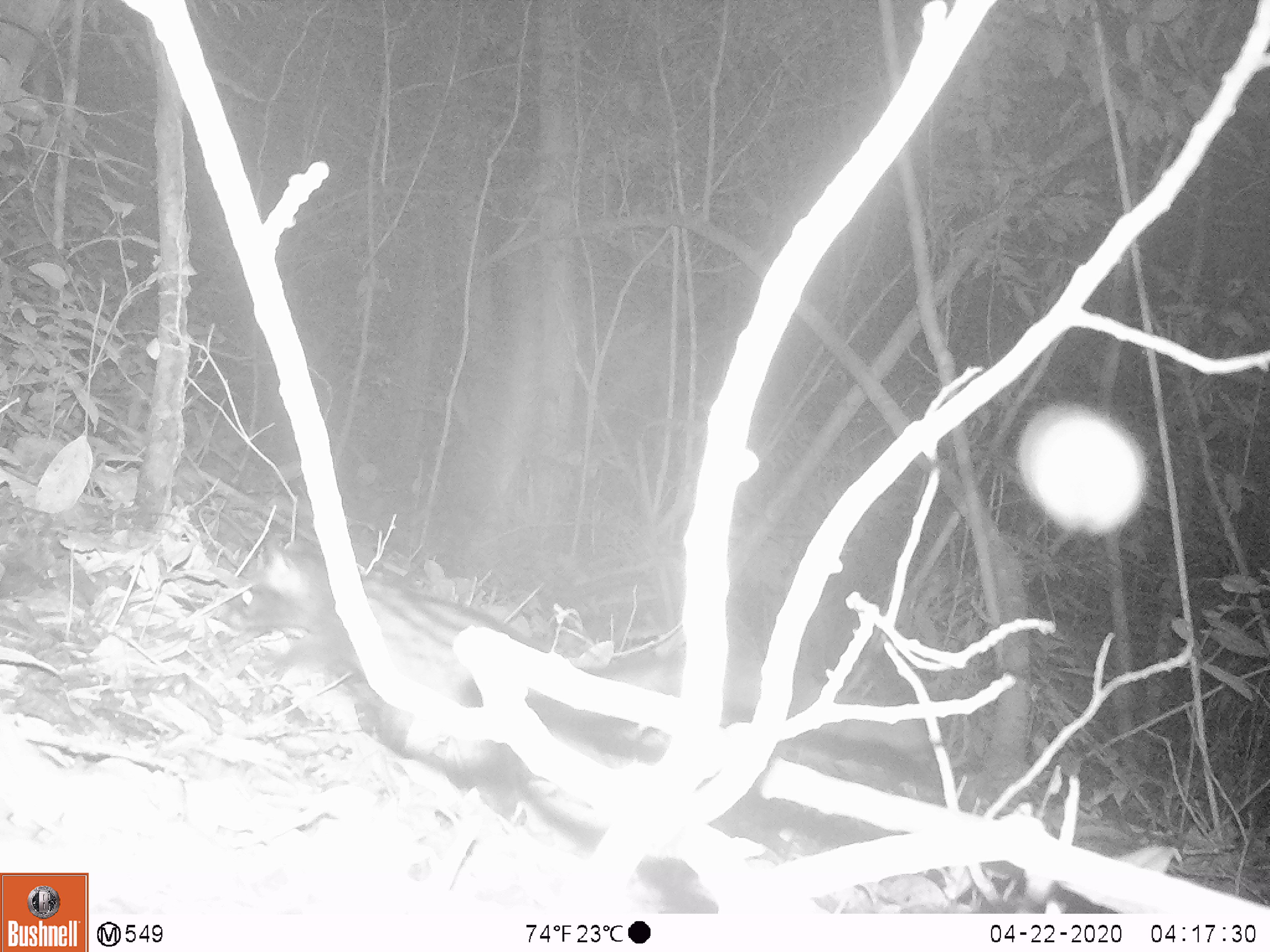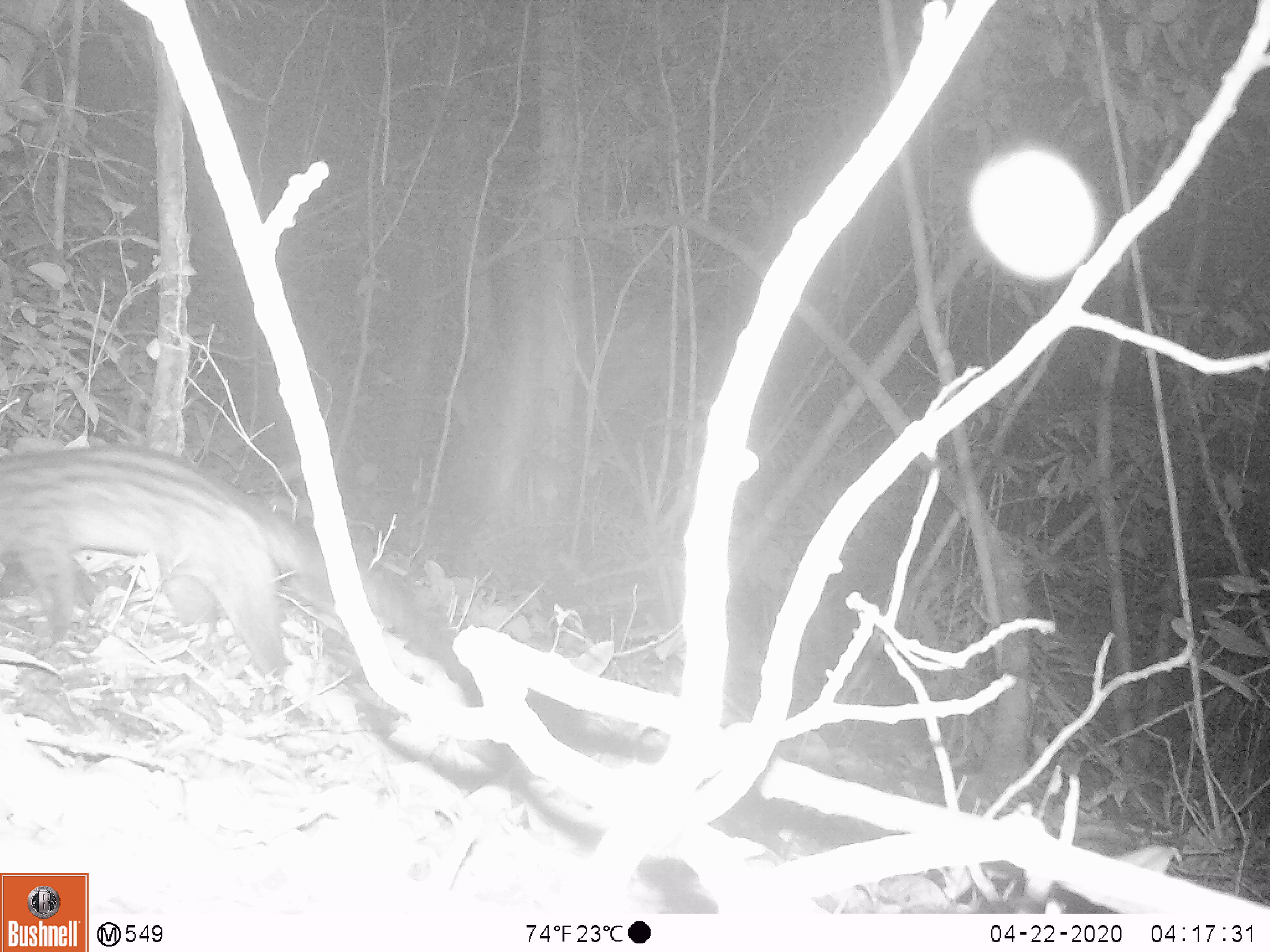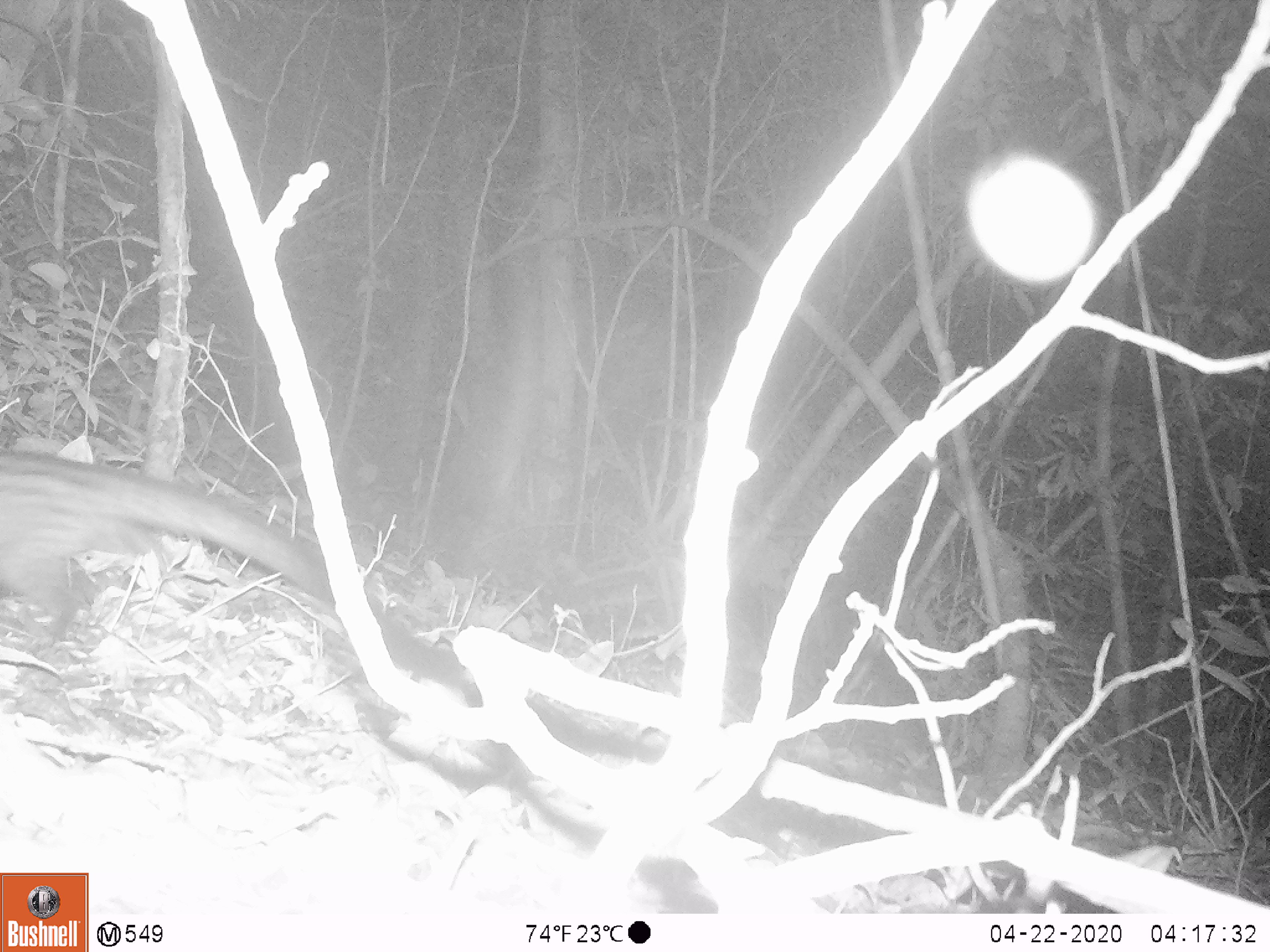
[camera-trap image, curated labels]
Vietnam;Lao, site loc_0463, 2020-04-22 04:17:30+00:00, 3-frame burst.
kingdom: Animalia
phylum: Chordata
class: Mammalia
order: Carnivora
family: Viverridae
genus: Paradoxurus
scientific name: Paradoxurus hermaphroditus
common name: common palm civet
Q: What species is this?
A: Common palm civet (Paradoxurus hermaphroditus).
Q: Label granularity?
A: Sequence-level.